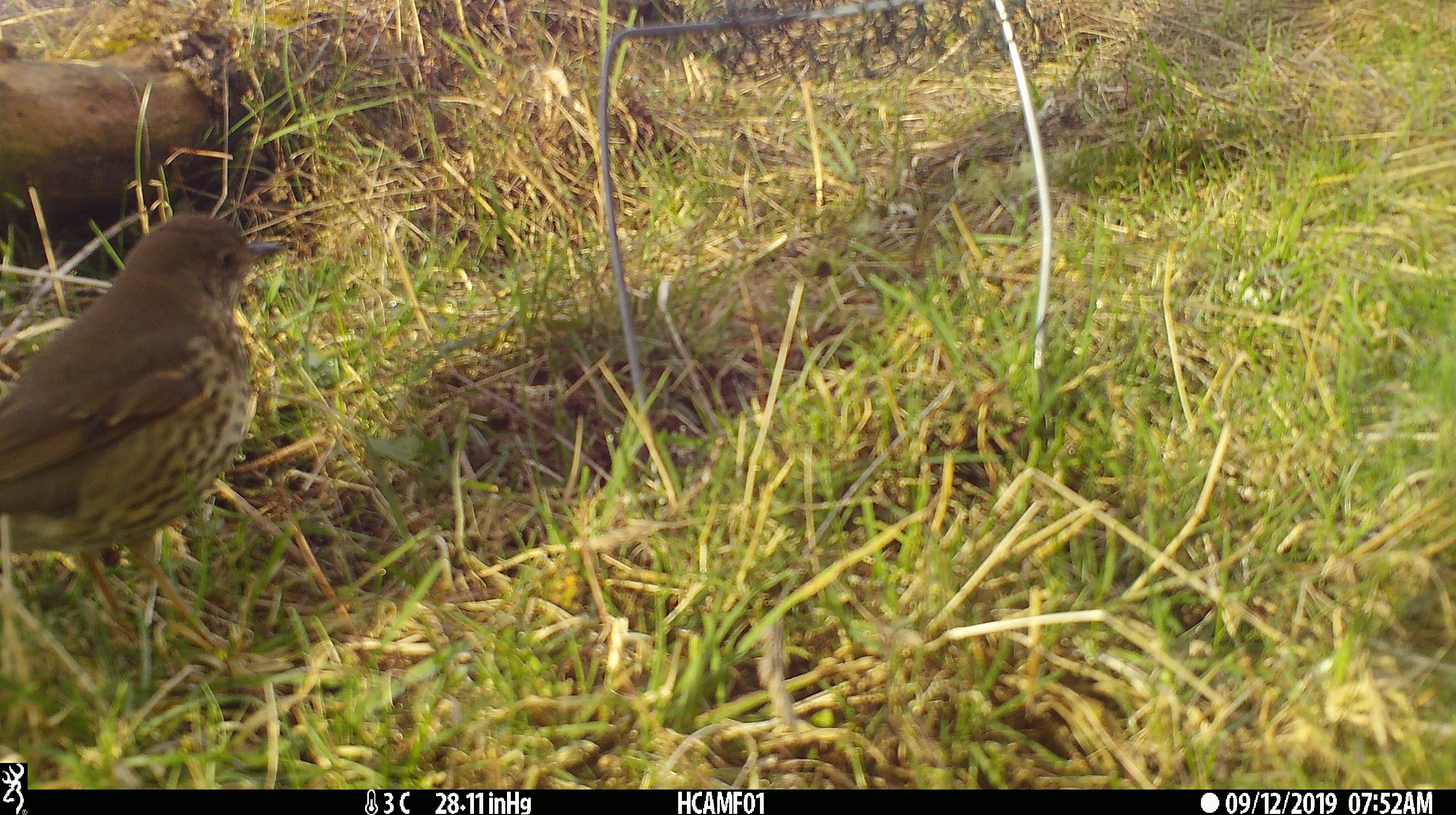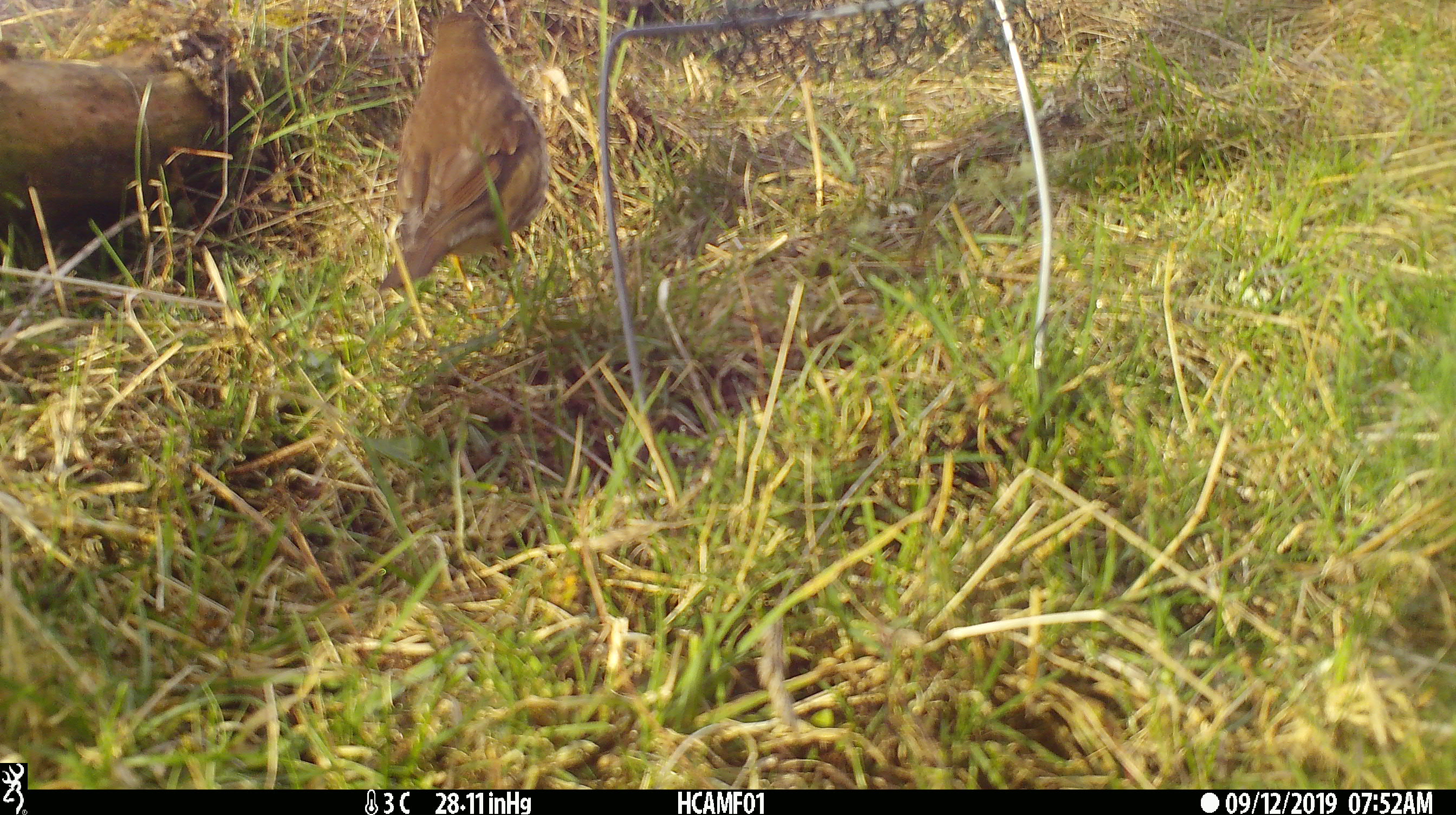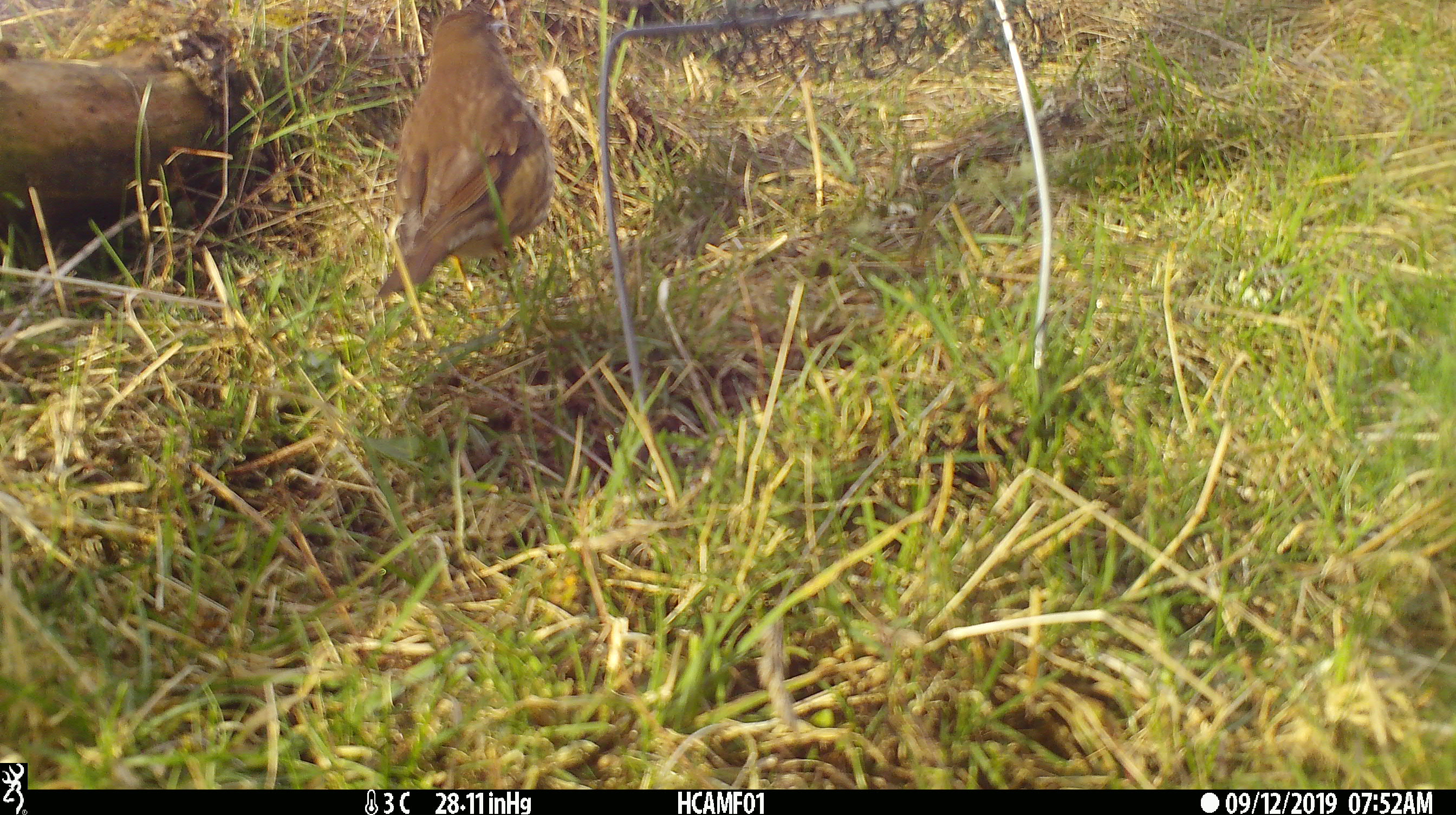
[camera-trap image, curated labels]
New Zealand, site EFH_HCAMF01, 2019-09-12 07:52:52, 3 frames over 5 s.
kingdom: Animalia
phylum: Chordata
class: Aves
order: Passeriformes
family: Turdidae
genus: Turdus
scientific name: Turdus philomelos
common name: song thrush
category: thrush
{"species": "thrush (song thrush) (Turdus philomelos)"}